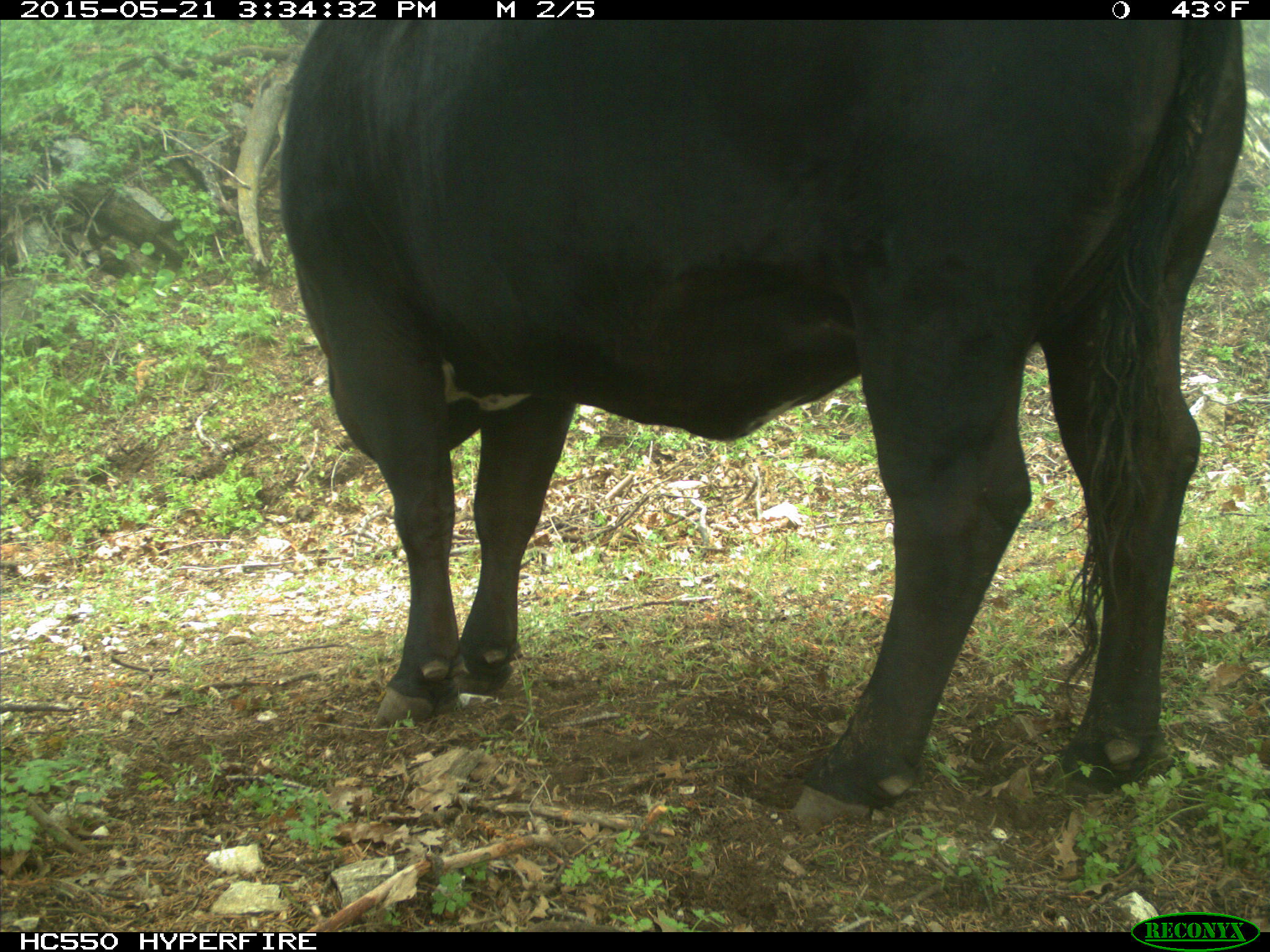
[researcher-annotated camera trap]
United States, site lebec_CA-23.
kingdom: Animalia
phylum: Chordata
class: Mammalia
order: Artiodactyla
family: Bovidae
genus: Bos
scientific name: Bos taurus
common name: domestic cow